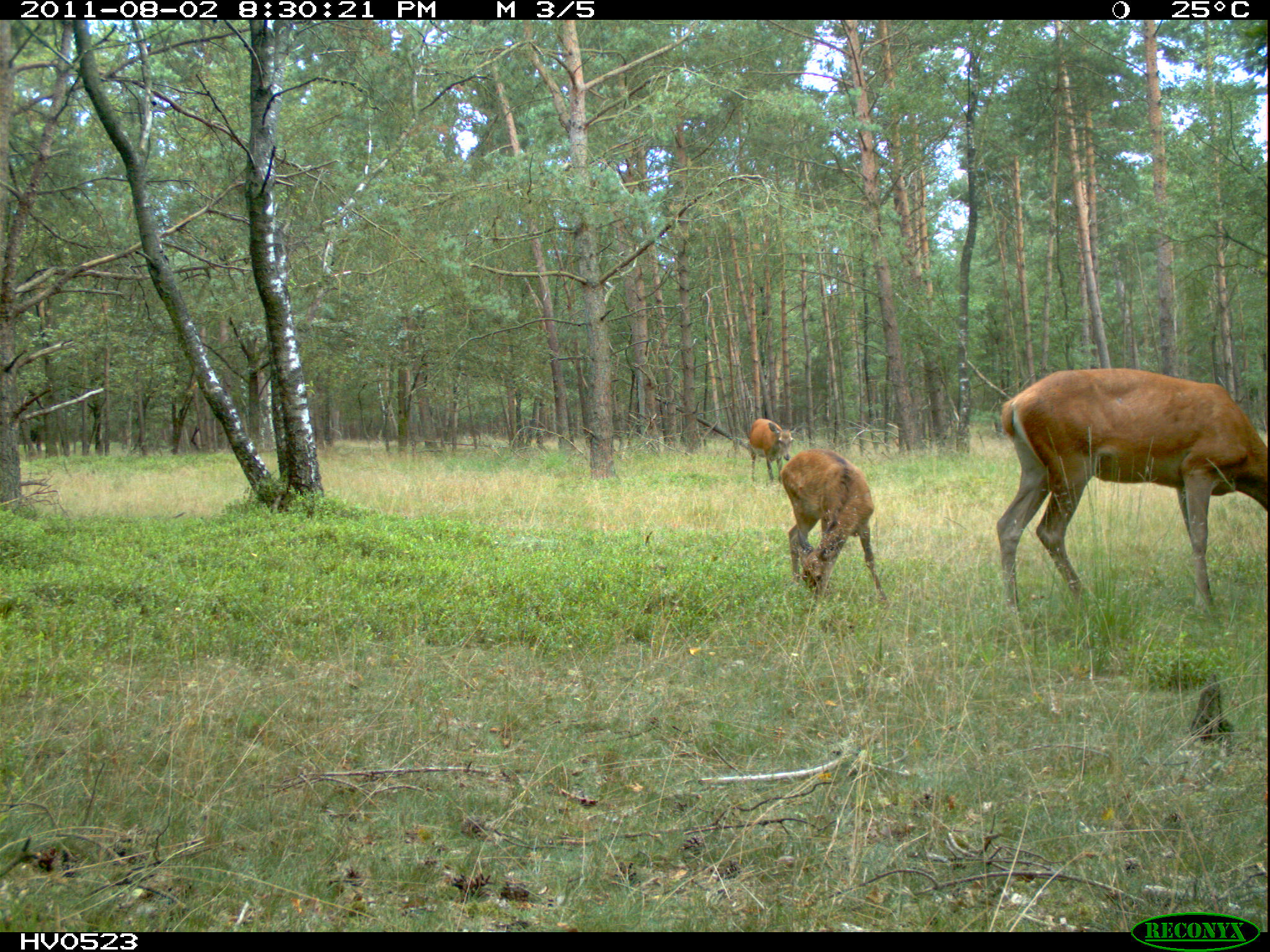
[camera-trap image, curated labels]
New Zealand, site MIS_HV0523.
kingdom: Animalia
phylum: Chordata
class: Mammalia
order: Artiodactyla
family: Cervidae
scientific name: Cervidae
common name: deer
Deer (Cervidae).